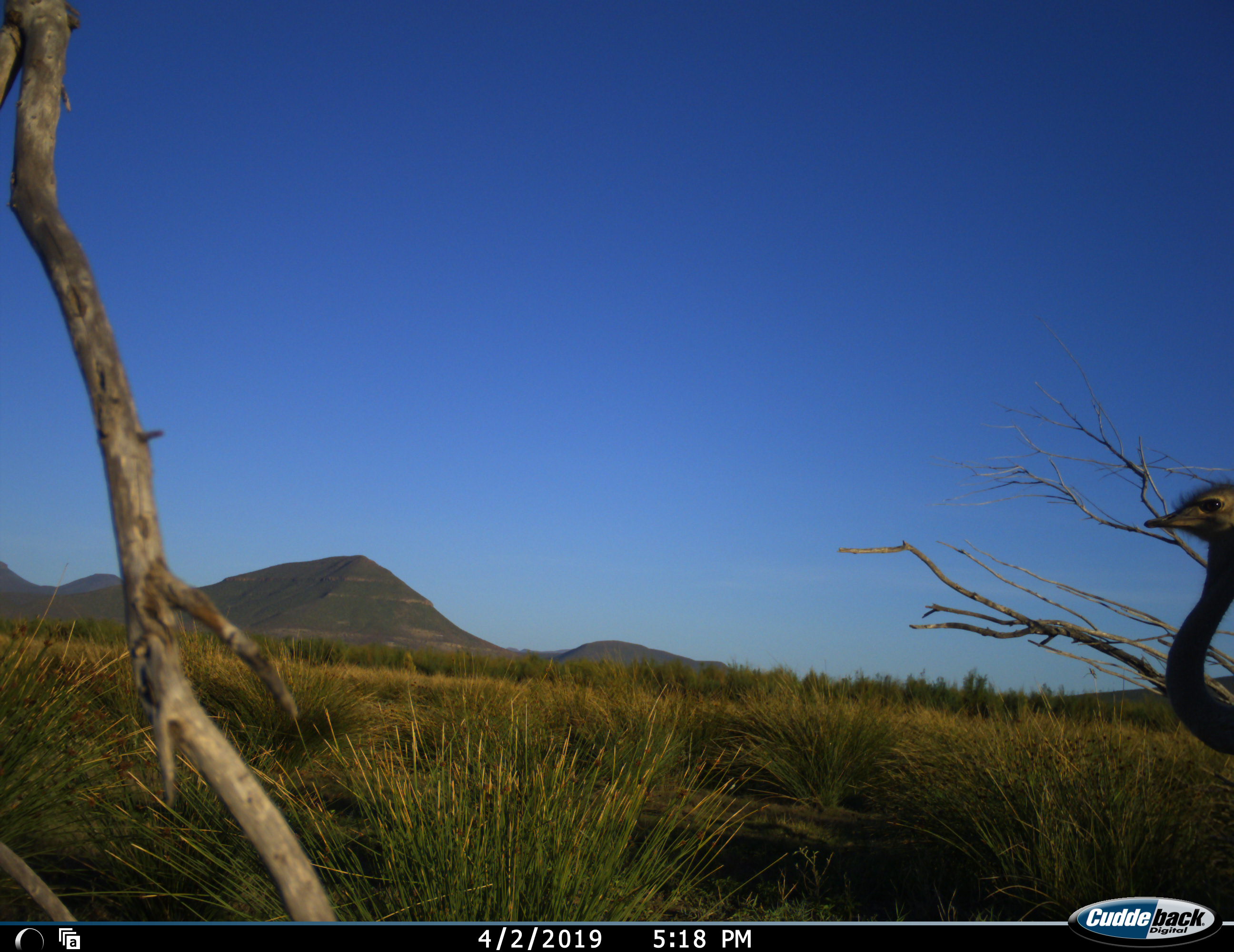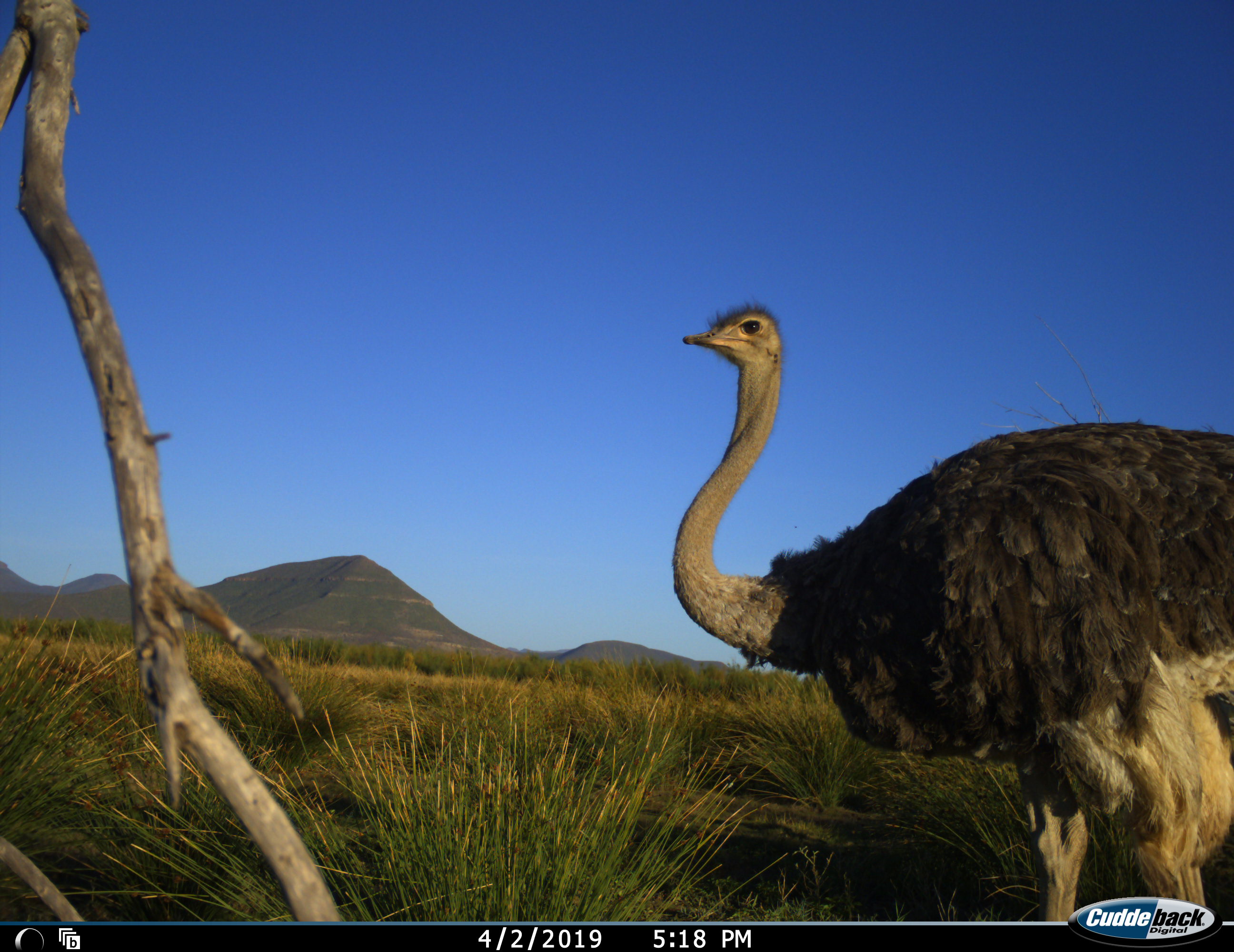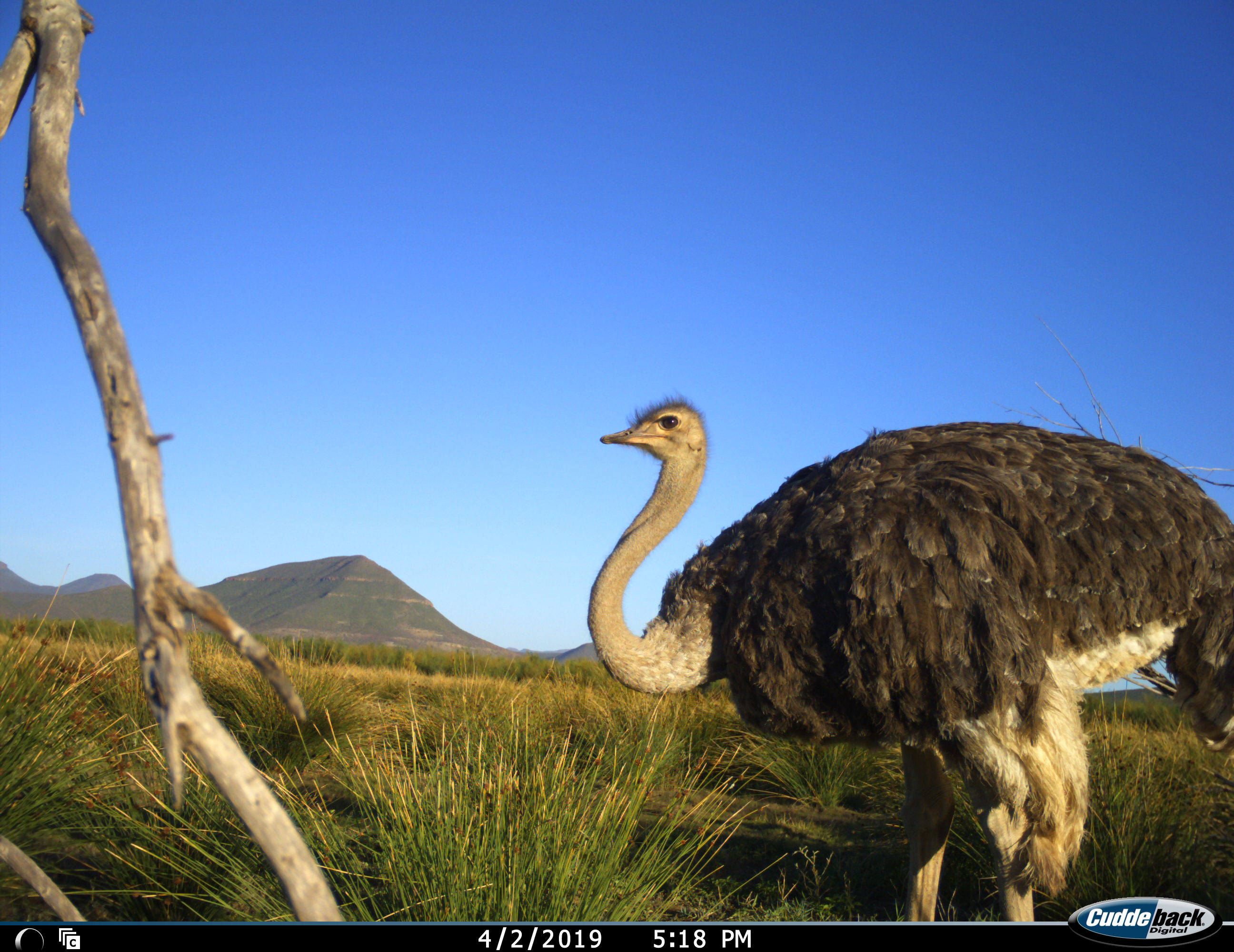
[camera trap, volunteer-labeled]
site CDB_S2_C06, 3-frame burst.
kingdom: Animalia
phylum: Chordata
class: Aves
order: Struthioniformes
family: Struthionidae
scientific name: Struthionidae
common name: ostrich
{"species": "ostrich (Struthionidae)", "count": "1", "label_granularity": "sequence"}